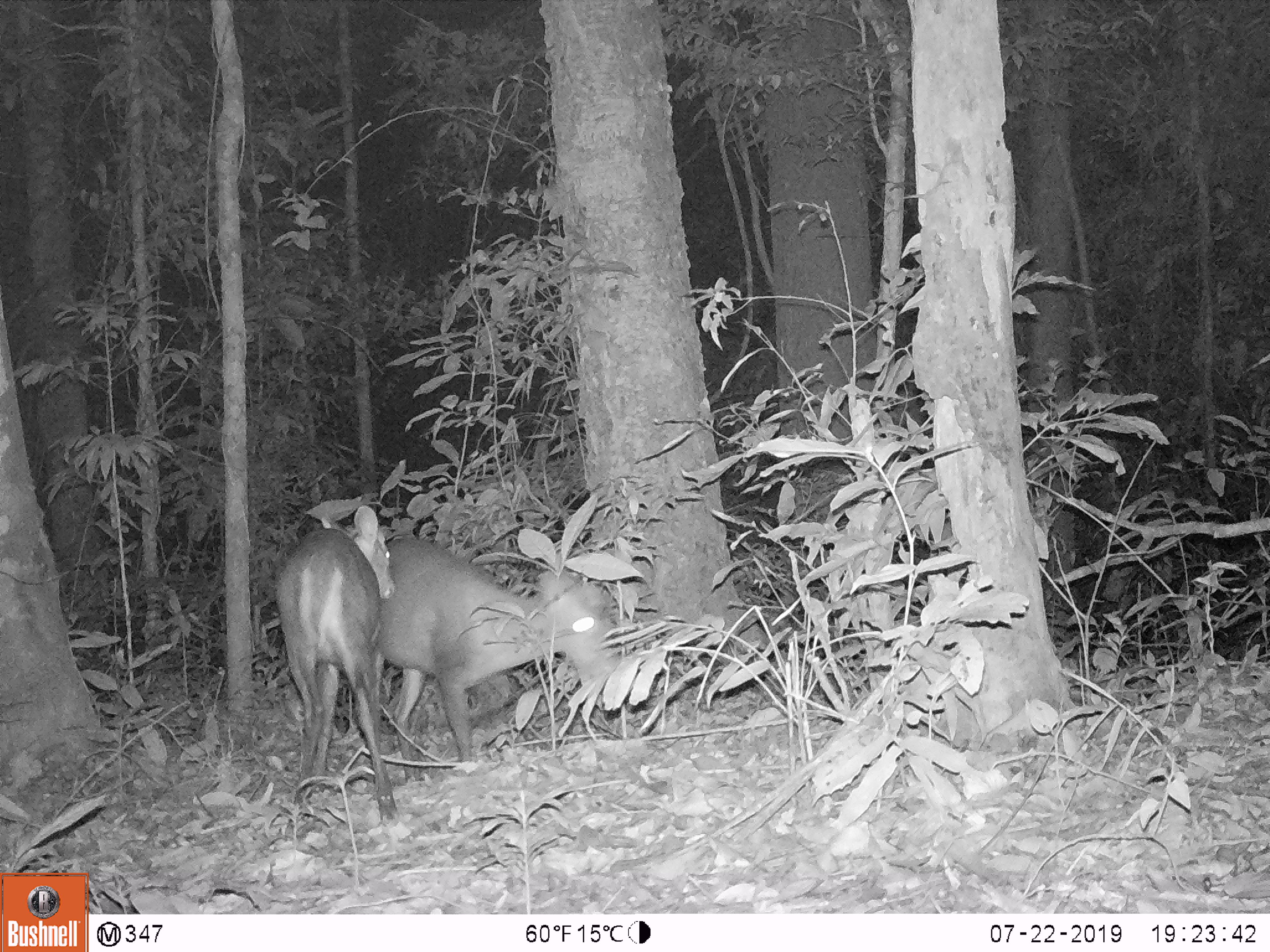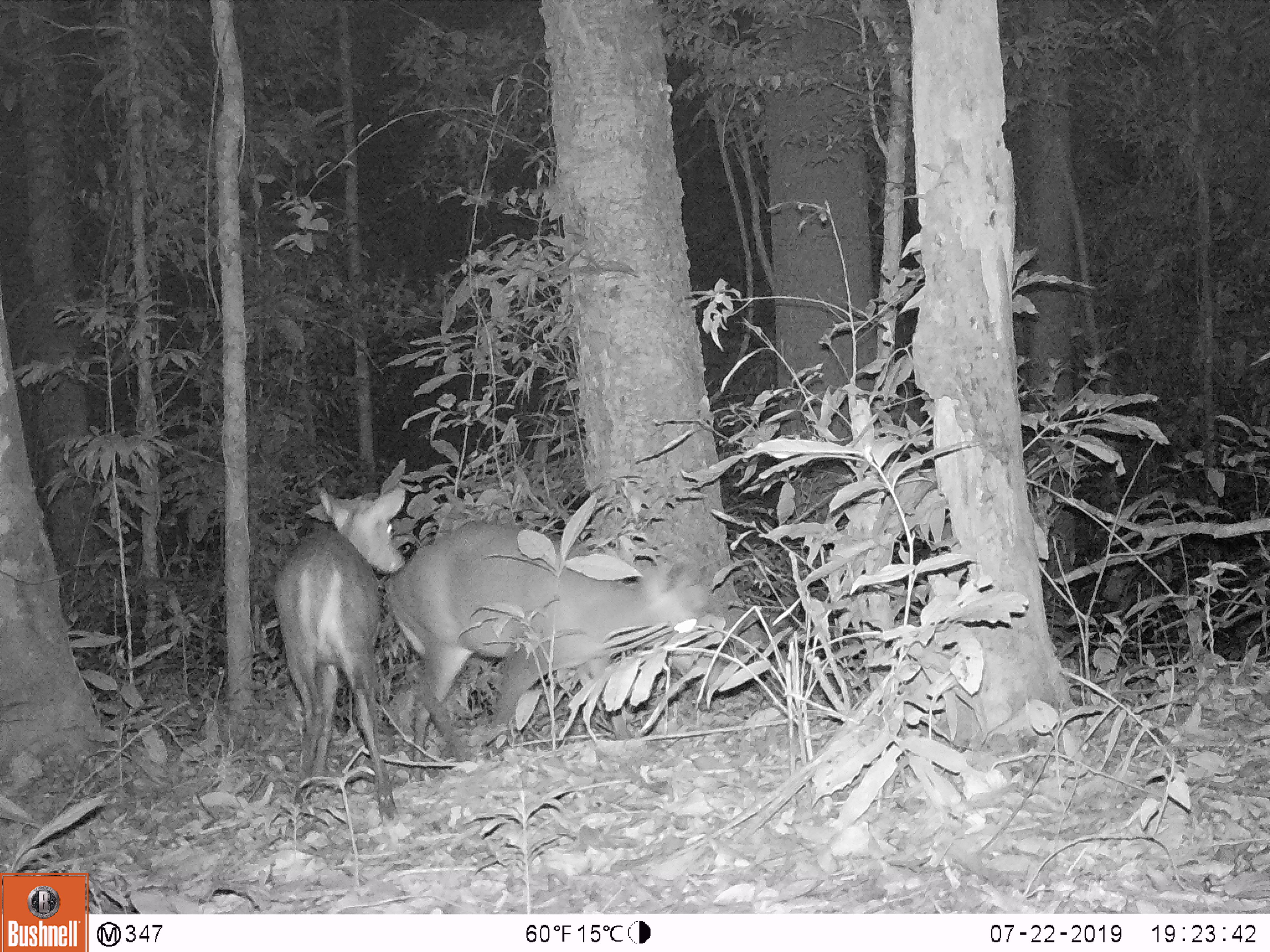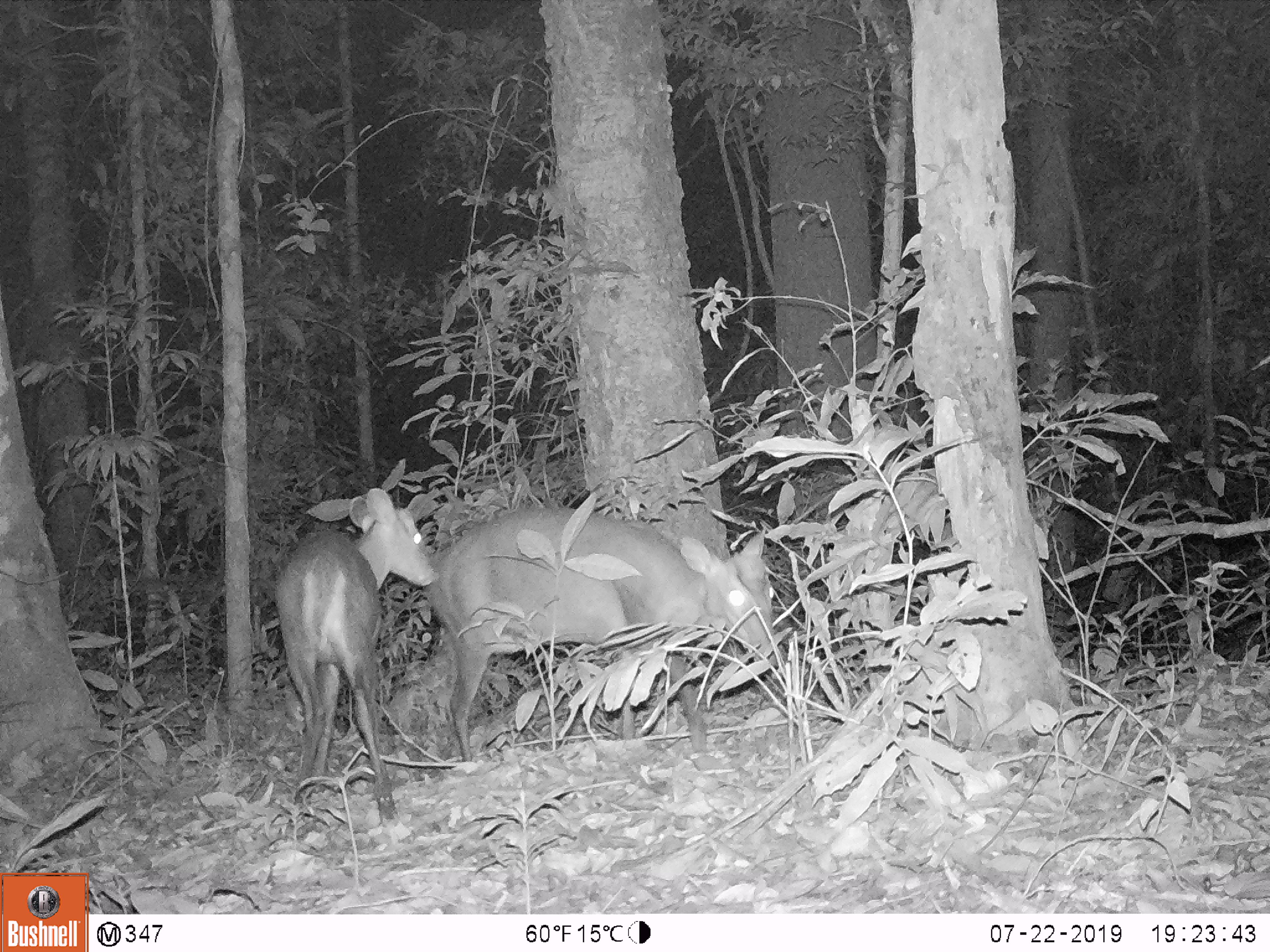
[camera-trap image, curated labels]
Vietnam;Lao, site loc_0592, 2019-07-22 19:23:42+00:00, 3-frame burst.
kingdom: Animalia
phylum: Chordata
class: Mammalia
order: Artiodactyla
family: Cervidae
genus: Muntiacus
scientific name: Muntiacus rooseveltorum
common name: roosevelt's muntjac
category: roosevelts muntjac group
Roosevelts muntjac group (roosevelt's muntjac) (Muntiacus rooseveltorum). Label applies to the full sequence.